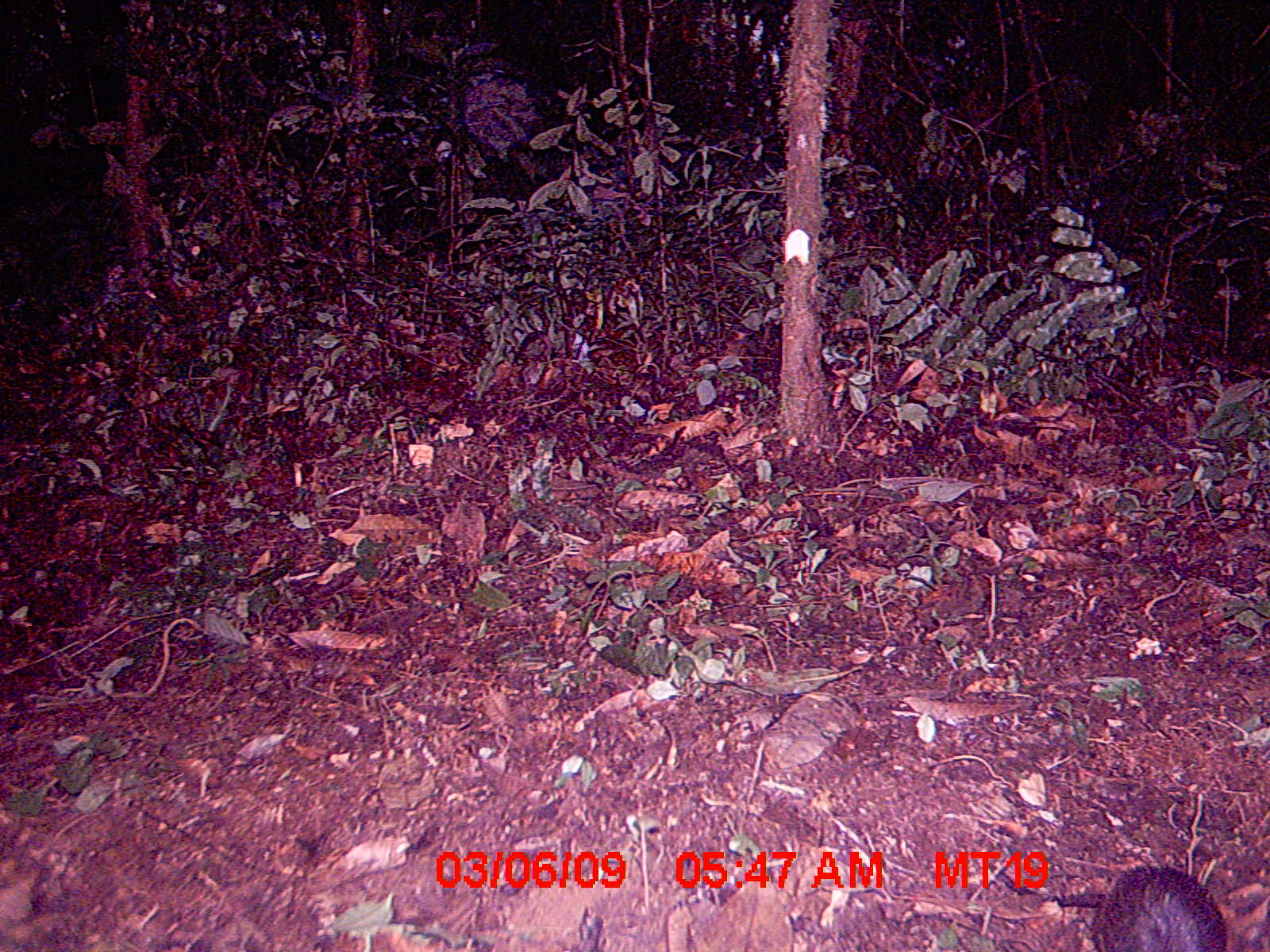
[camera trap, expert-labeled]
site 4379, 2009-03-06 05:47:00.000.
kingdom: Animalia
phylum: Chordata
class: Mammalia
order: Rodentia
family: Nesomyidae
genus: Nesomys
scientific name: Nesomys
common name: nesomys rodents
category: nesomys sp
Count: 1.